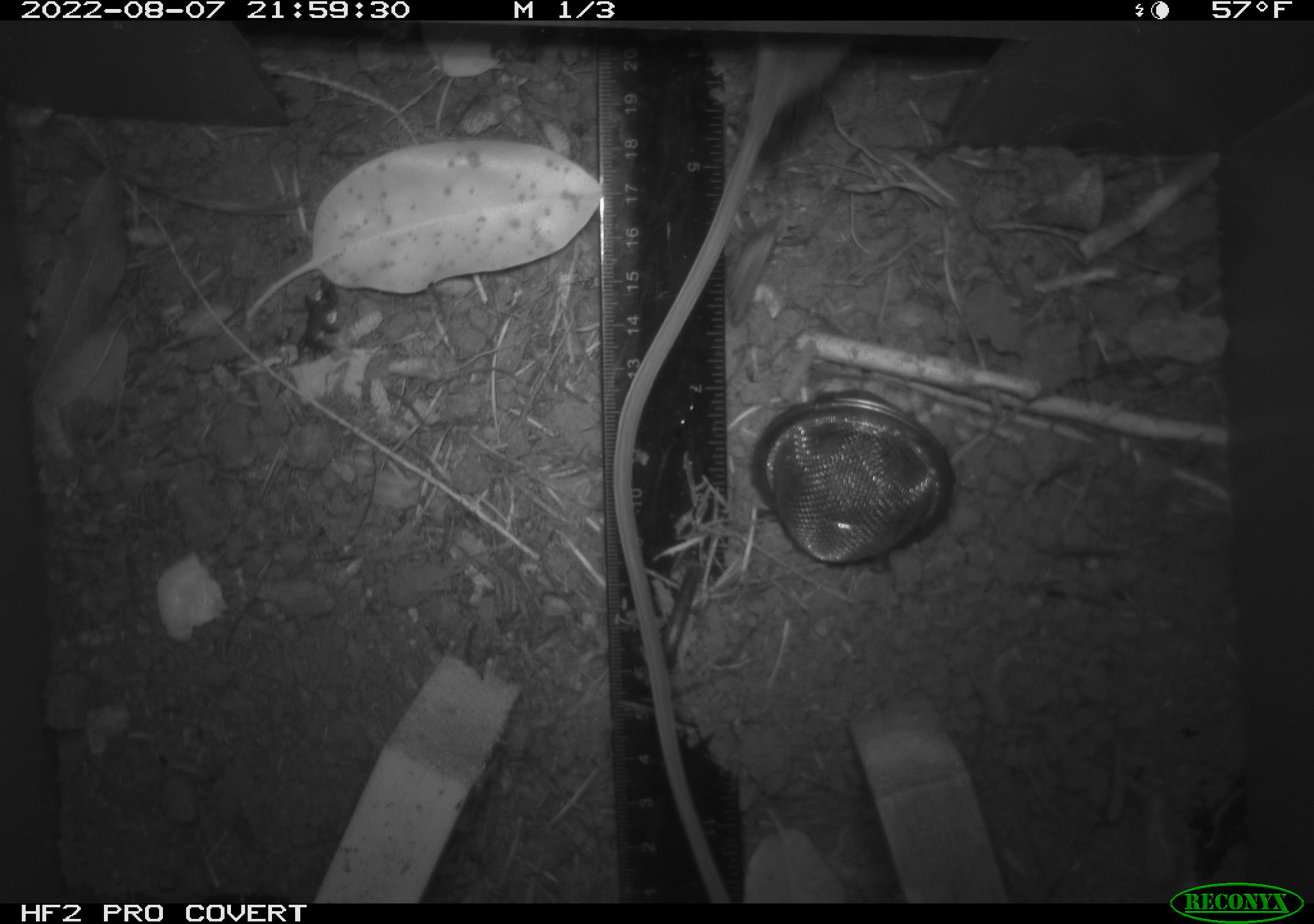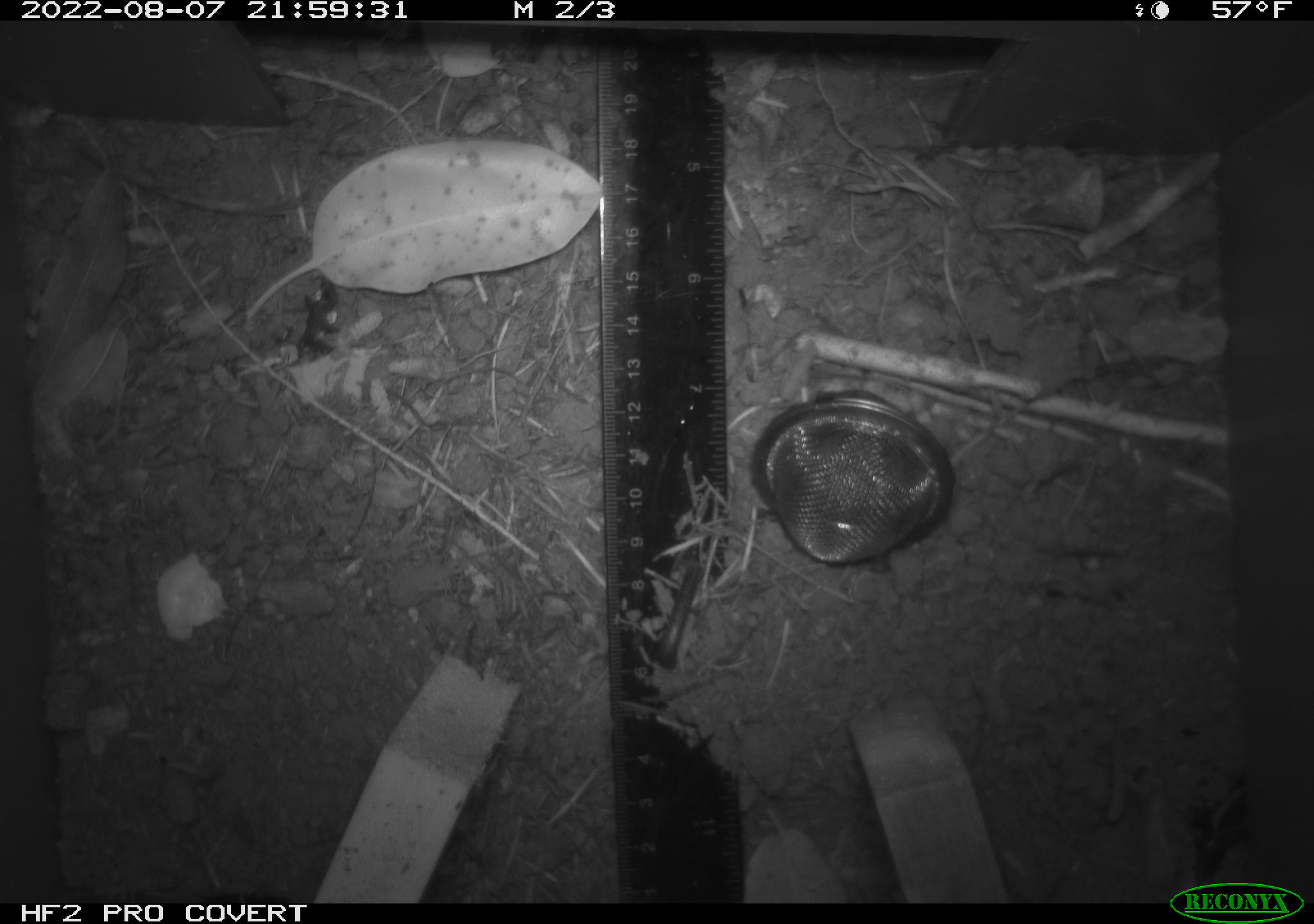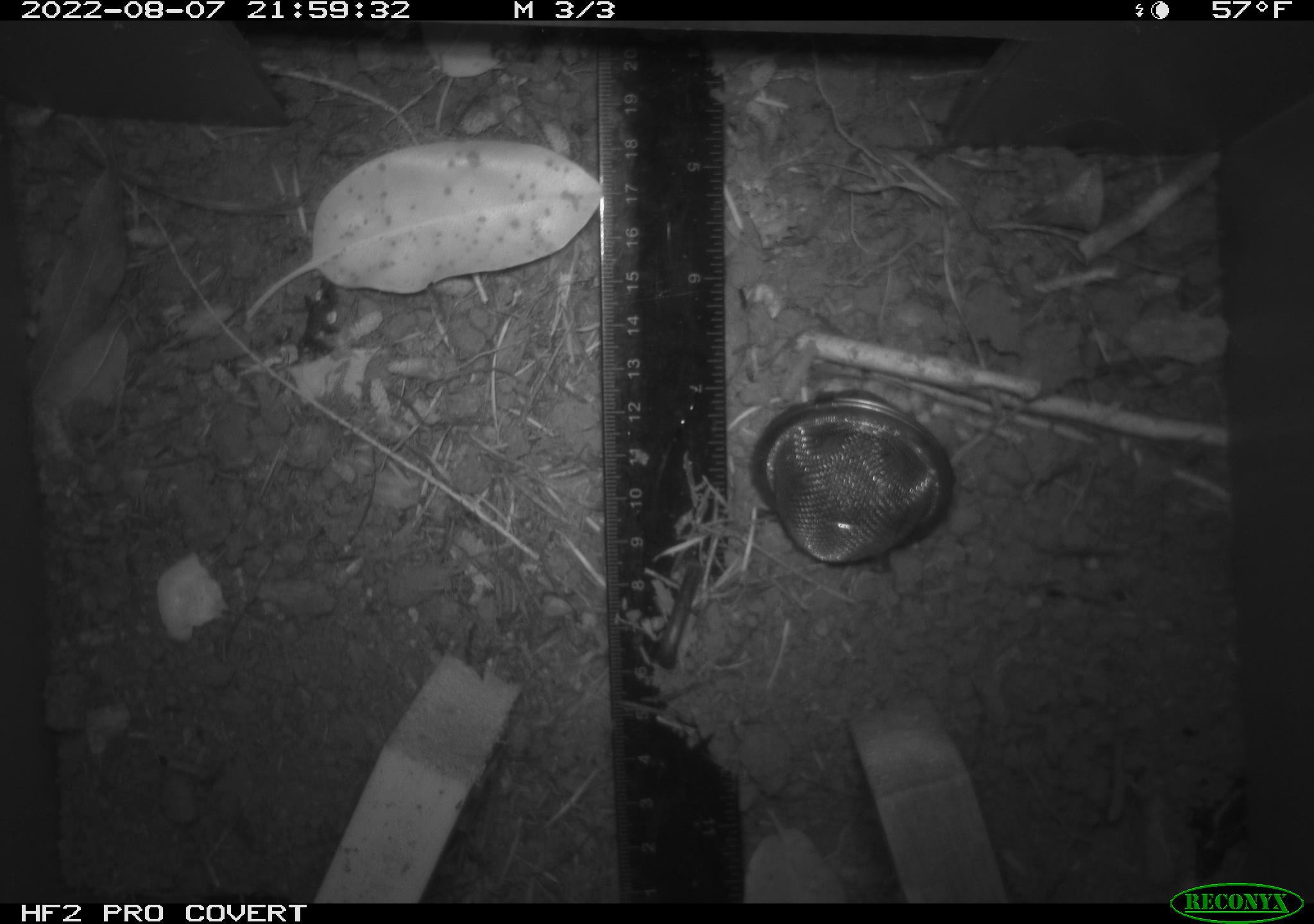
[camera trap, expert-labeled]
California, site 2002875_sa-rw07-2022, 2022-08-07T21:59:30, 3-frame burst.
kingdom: Animalia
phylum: Chordata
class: Mammalia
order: Rodentia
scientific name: Rodentia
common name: mouse species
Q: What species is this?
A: Mouse species (Rodentia).